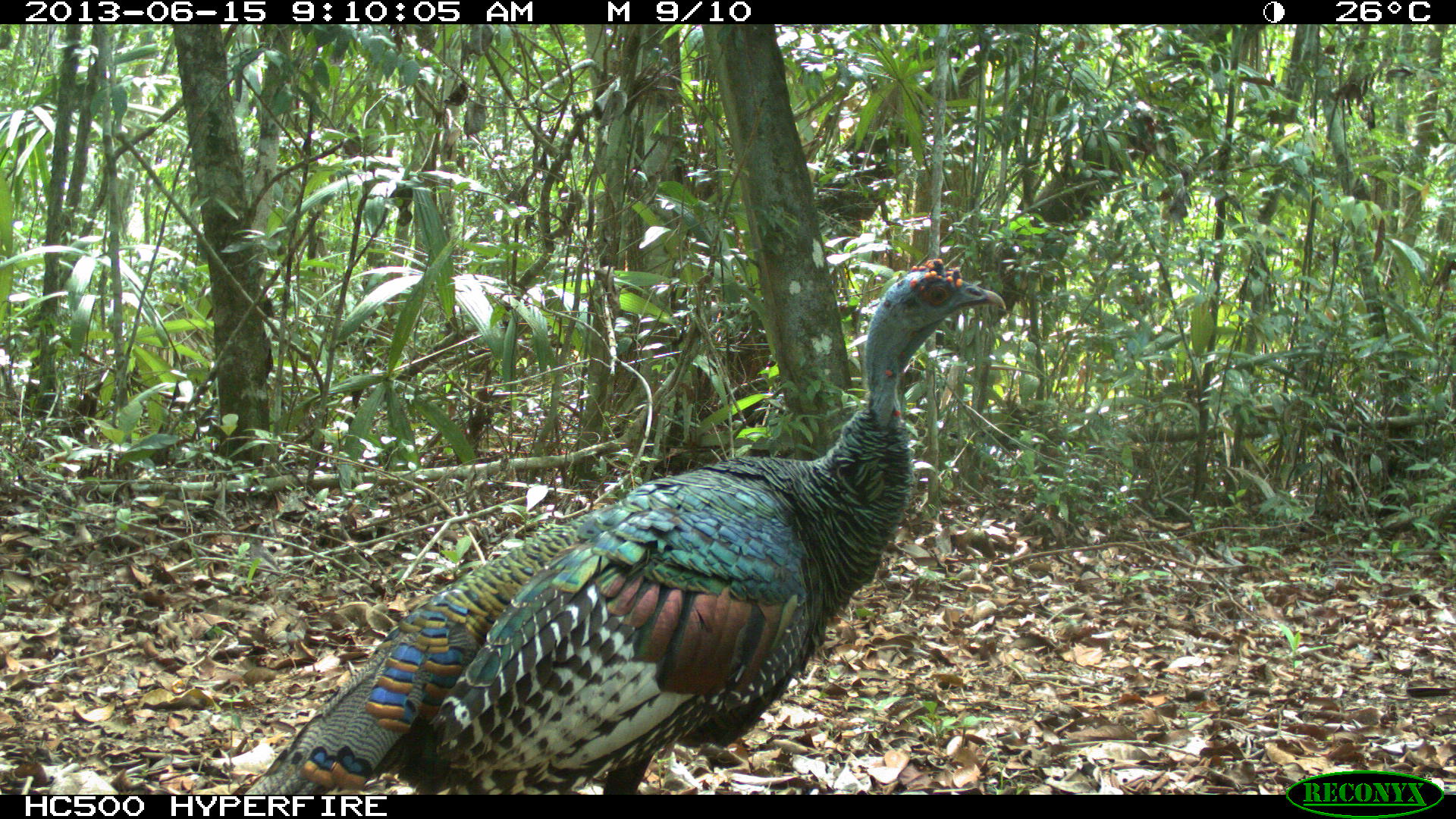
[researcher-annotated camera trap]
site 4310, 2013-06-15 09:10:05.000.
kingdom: Animalia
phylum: Chordata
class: Aves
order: Galliformes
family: Phasianidae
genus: Meleagris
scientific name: Meleagris ocellata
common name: ocellated turkey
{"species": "Meleagris ocellata (ocellated turkey)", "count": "1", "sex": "male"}